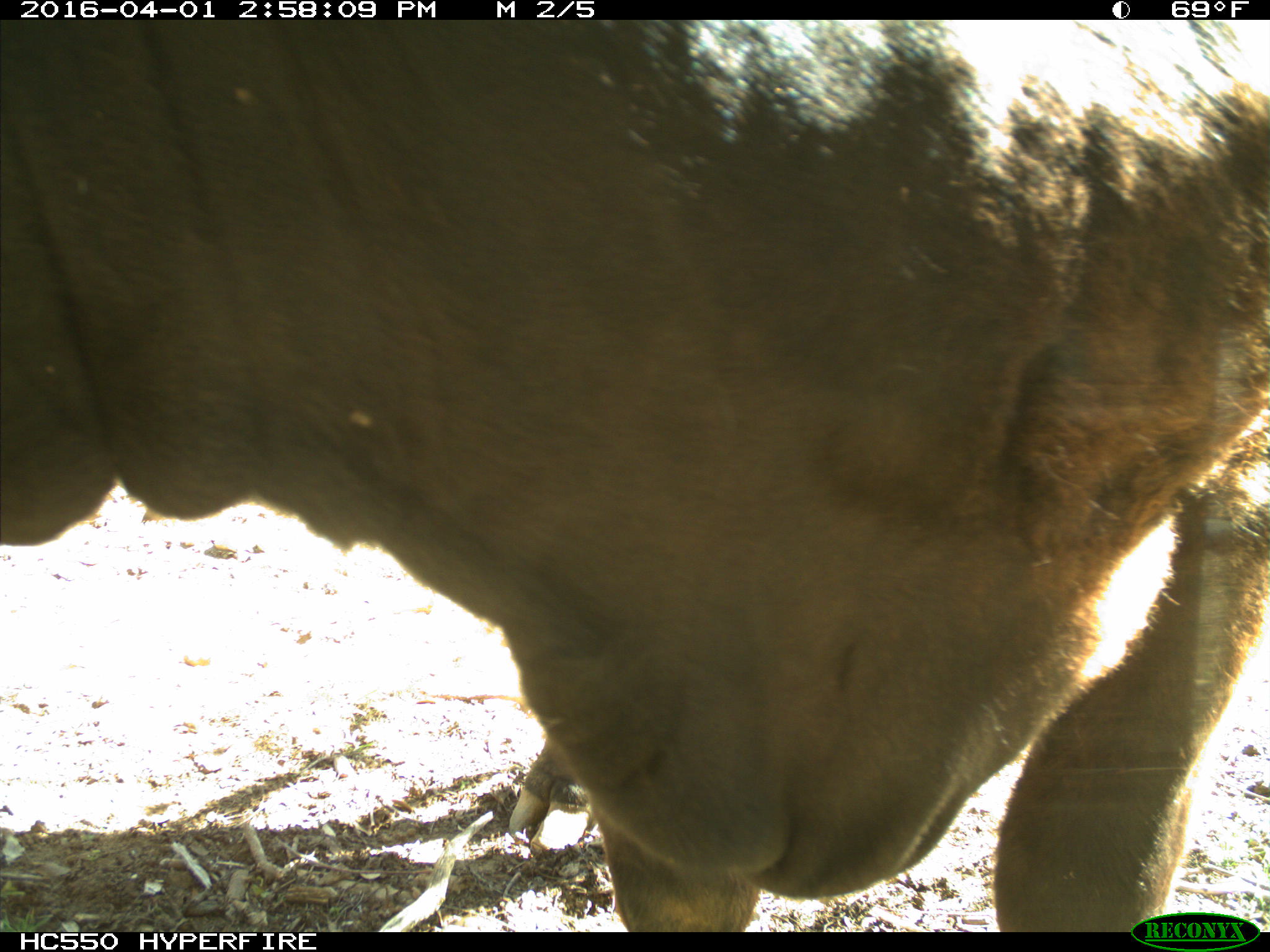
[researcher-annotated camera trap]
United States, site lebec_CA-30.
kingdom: Animalia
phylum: Chordata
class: Mammalia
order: Artiodactyla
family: Bovidae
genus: Bos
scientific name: Bos taurus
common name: domestic cow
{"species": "Bos taurus (domestic cow)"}